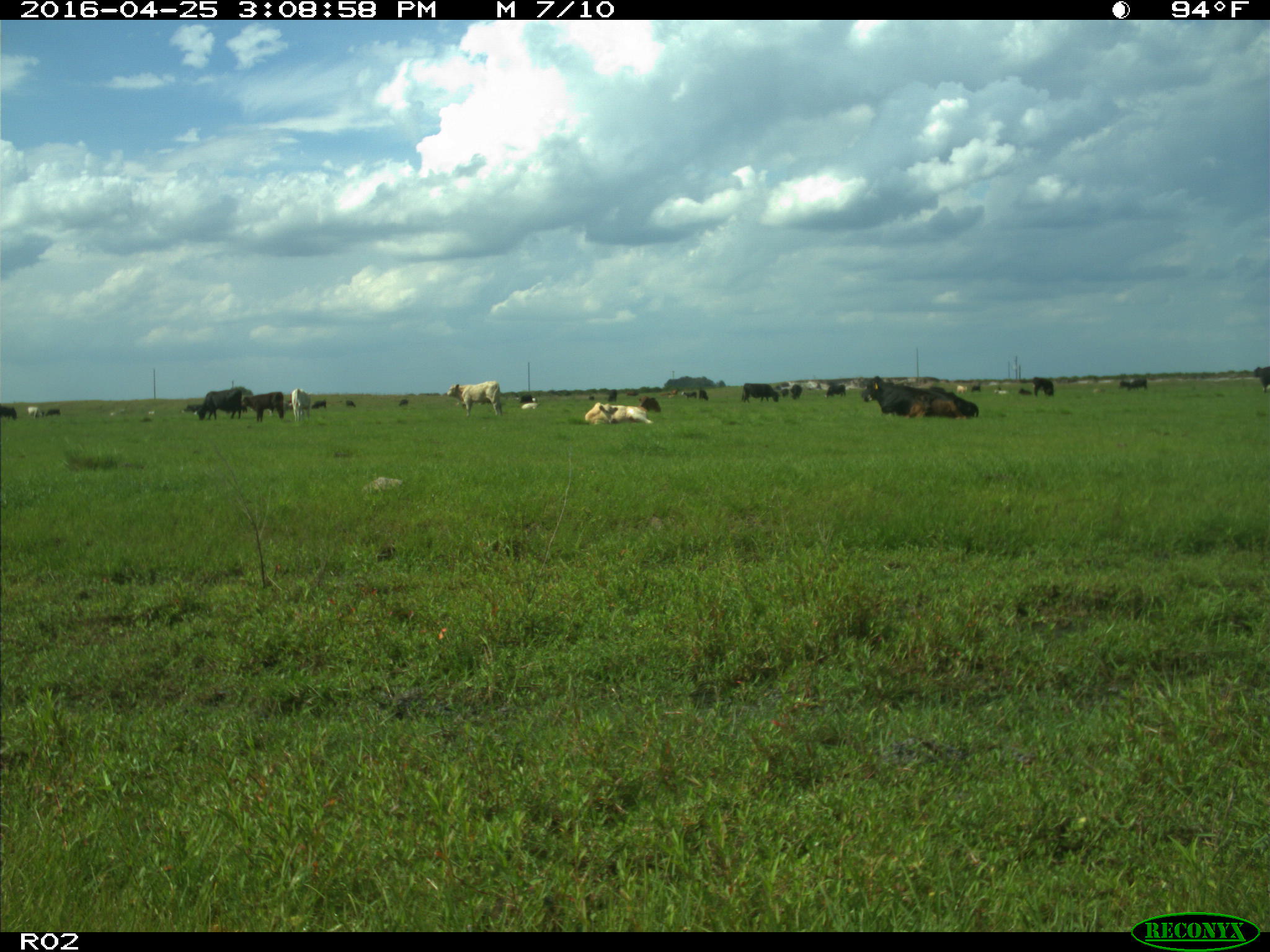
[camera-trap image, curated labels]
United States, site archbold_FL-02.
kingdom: Animalia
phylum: Chordata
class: Mammalia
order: Artiodactyla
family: Bovidae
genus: Bos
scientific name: Bos taurus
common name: domestic cow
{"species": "Bos taurus (domestic cow)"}